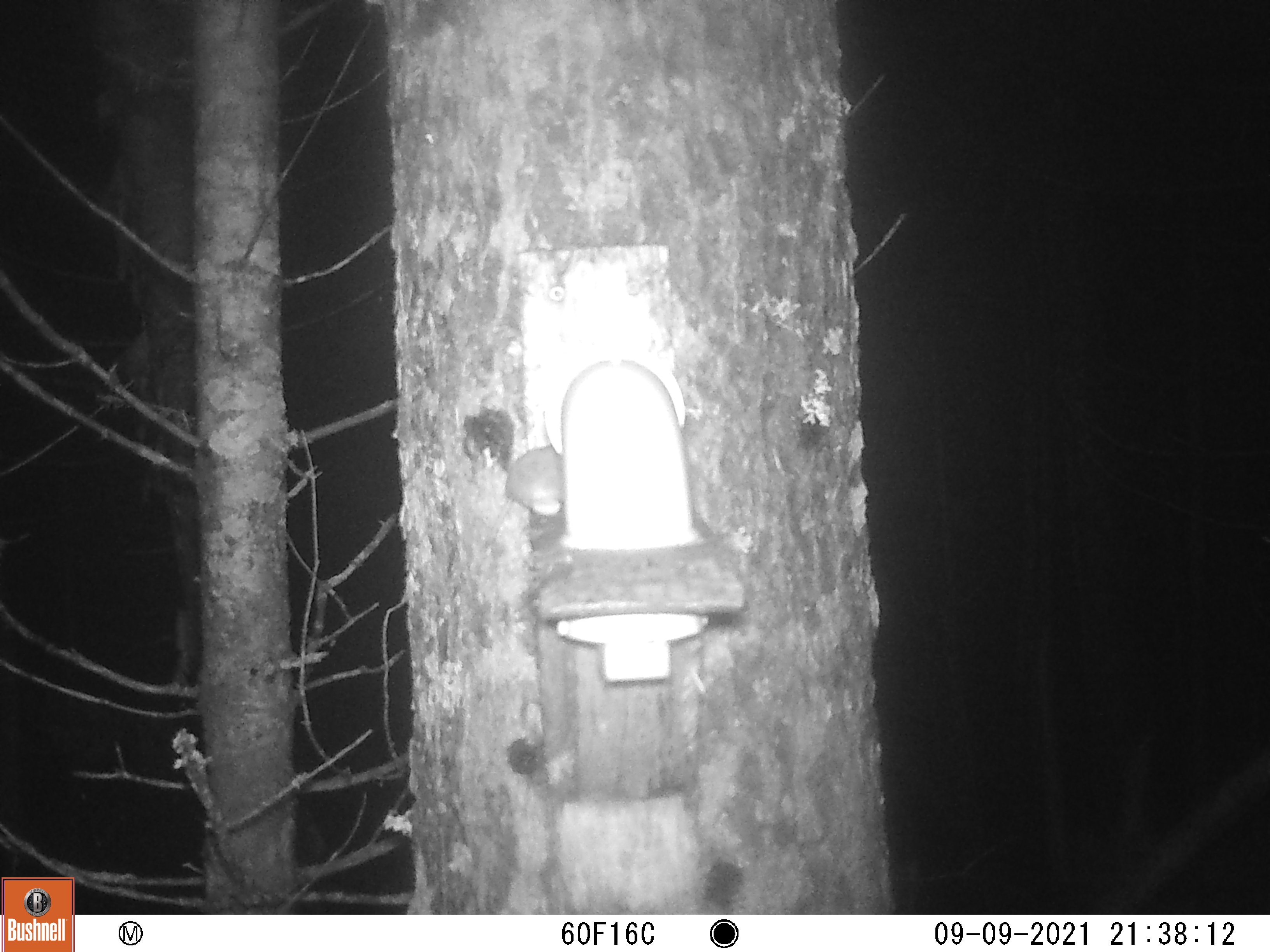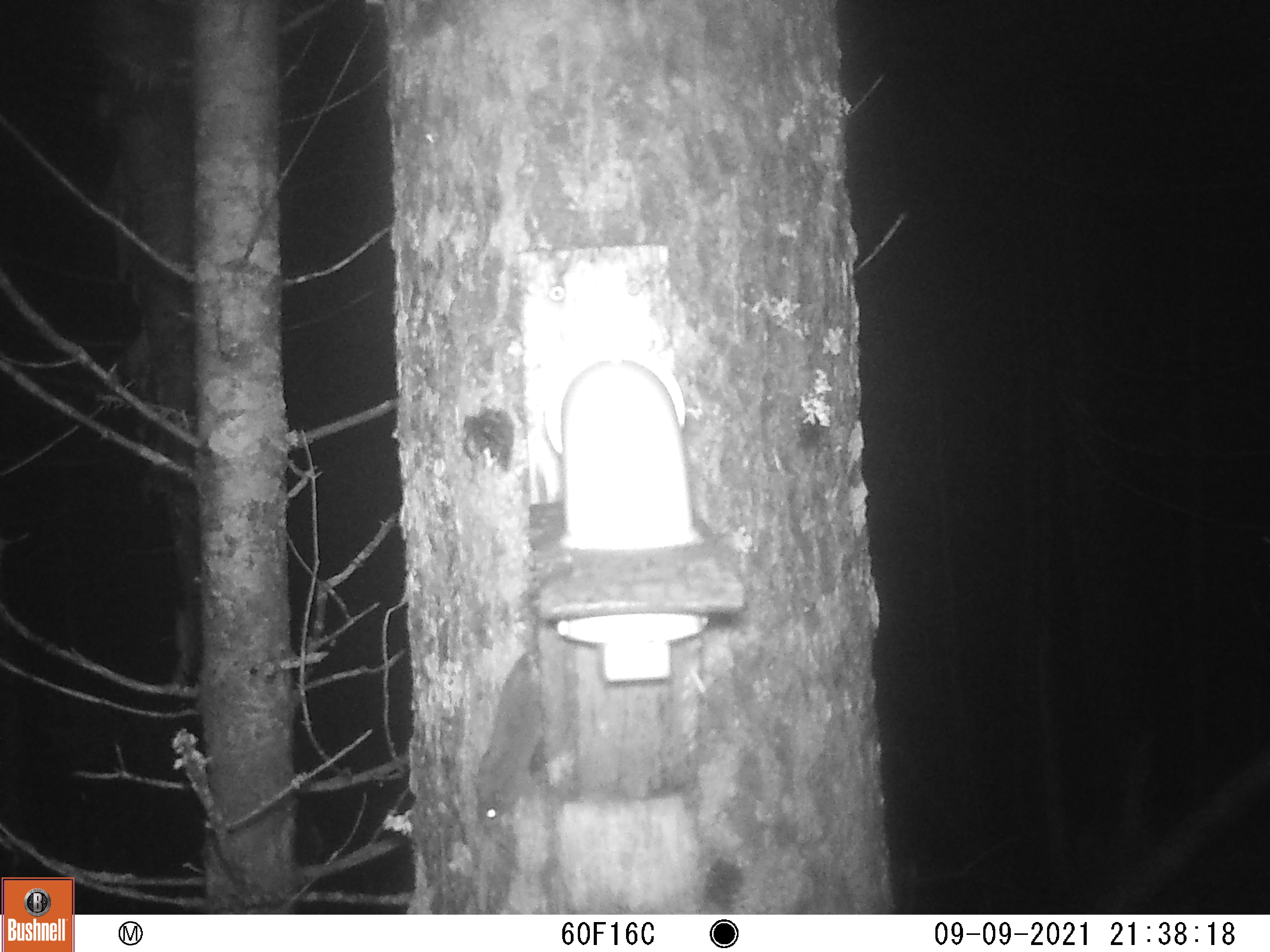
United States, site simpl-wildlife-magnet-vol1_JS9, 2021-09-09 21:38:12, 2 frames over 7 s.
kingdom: Animalia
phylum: Chordata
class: Mammalia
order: Rodentia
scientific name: Rodentia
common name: mouse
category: mouse sp.